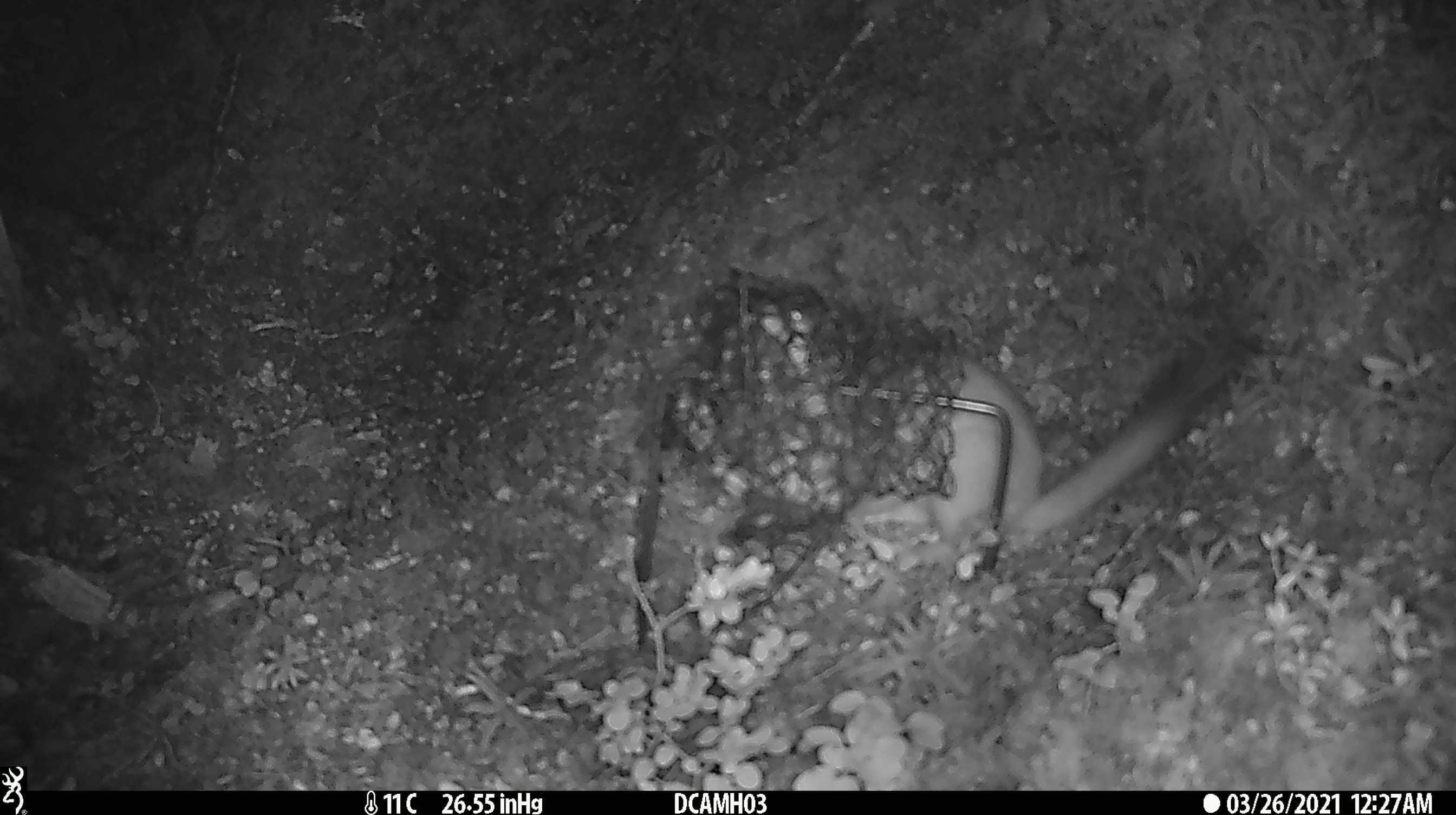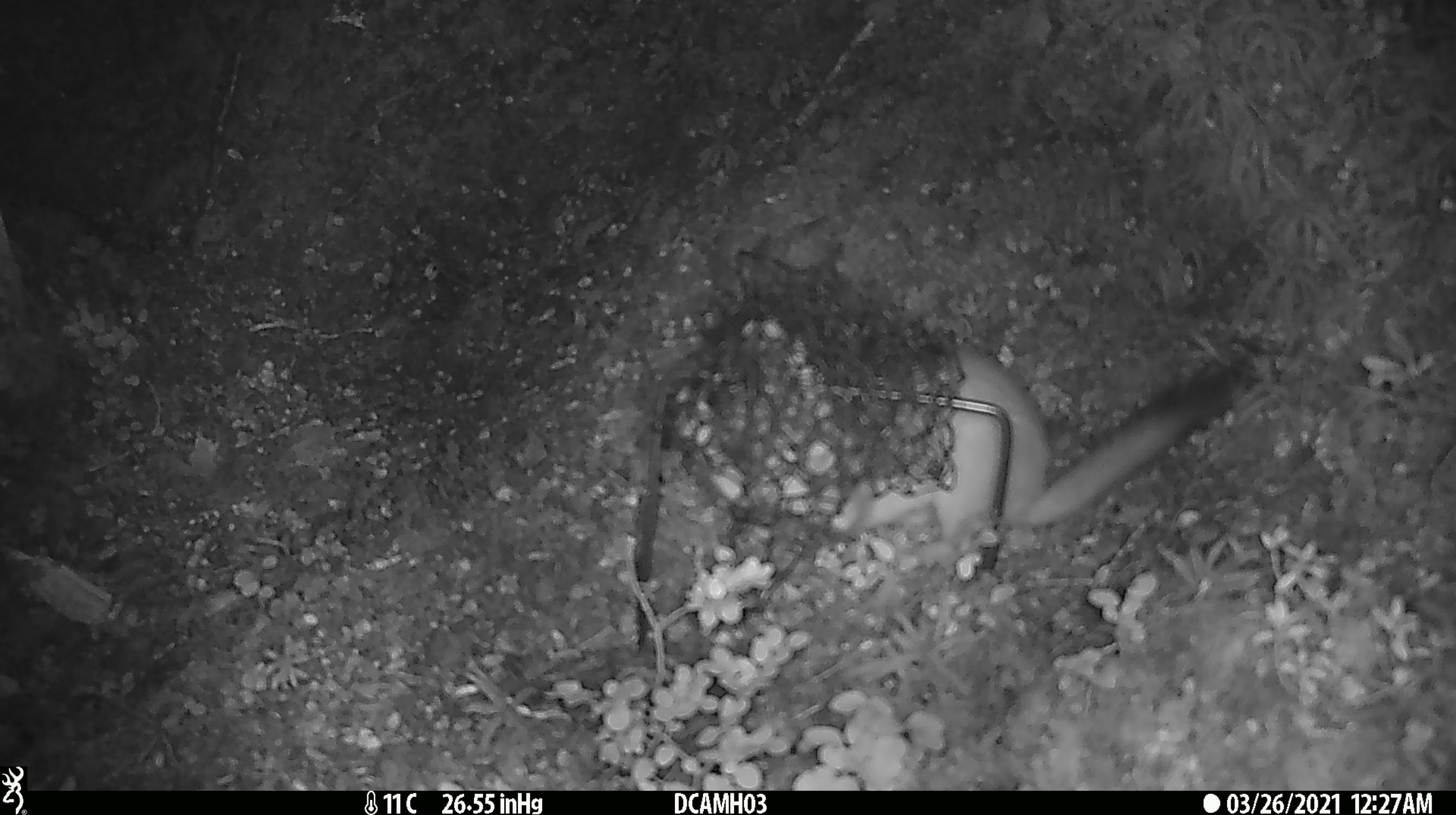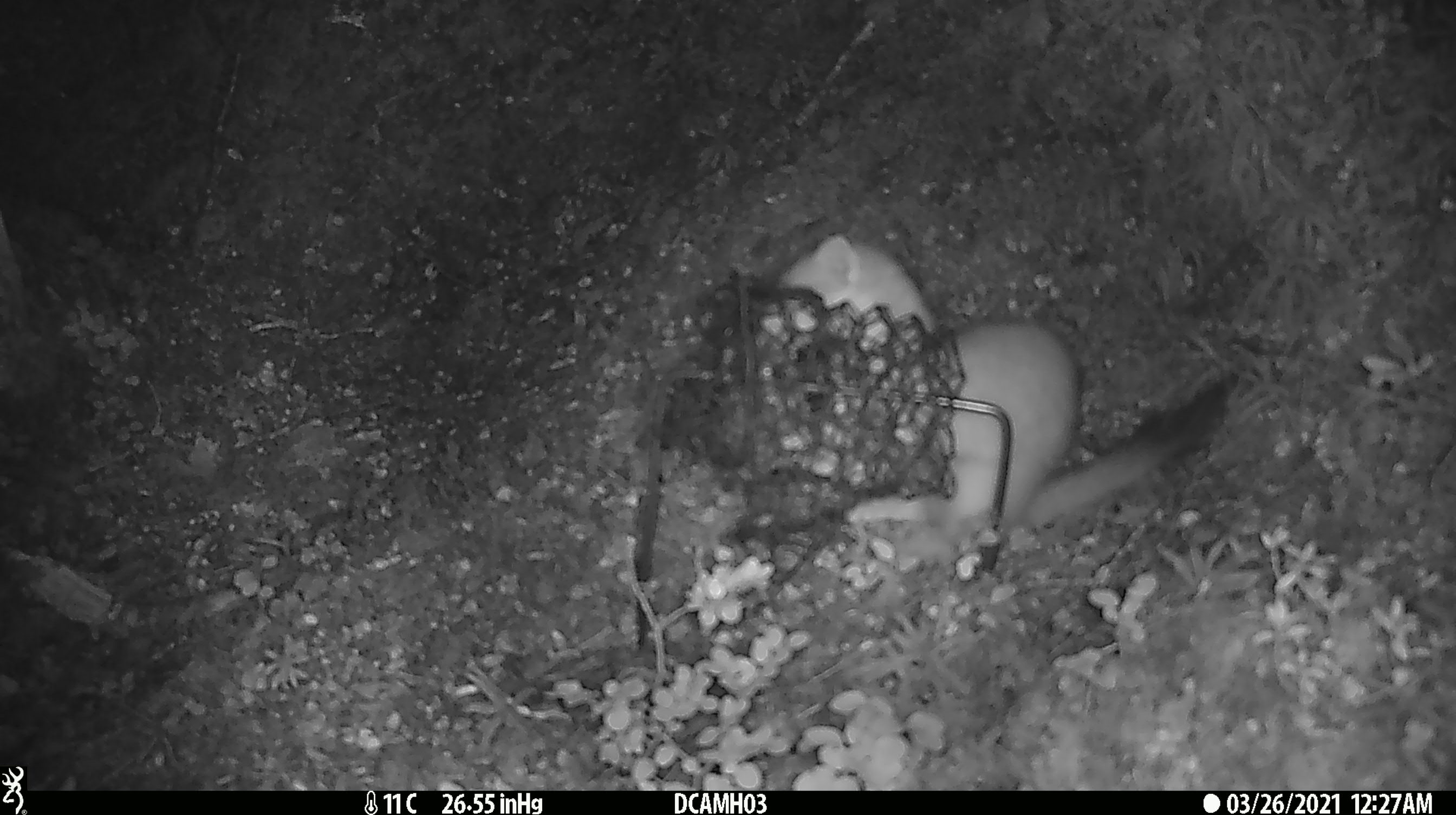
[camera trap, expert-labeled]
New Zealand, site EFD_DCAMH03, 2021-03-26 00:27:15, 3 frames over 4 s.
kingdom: Animalia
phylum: Chordata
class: Mammalia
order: Carnivora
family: Mustelidae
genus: Mustela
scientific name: Mustela erminea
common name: stoat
Stoat (Mustela erminea).